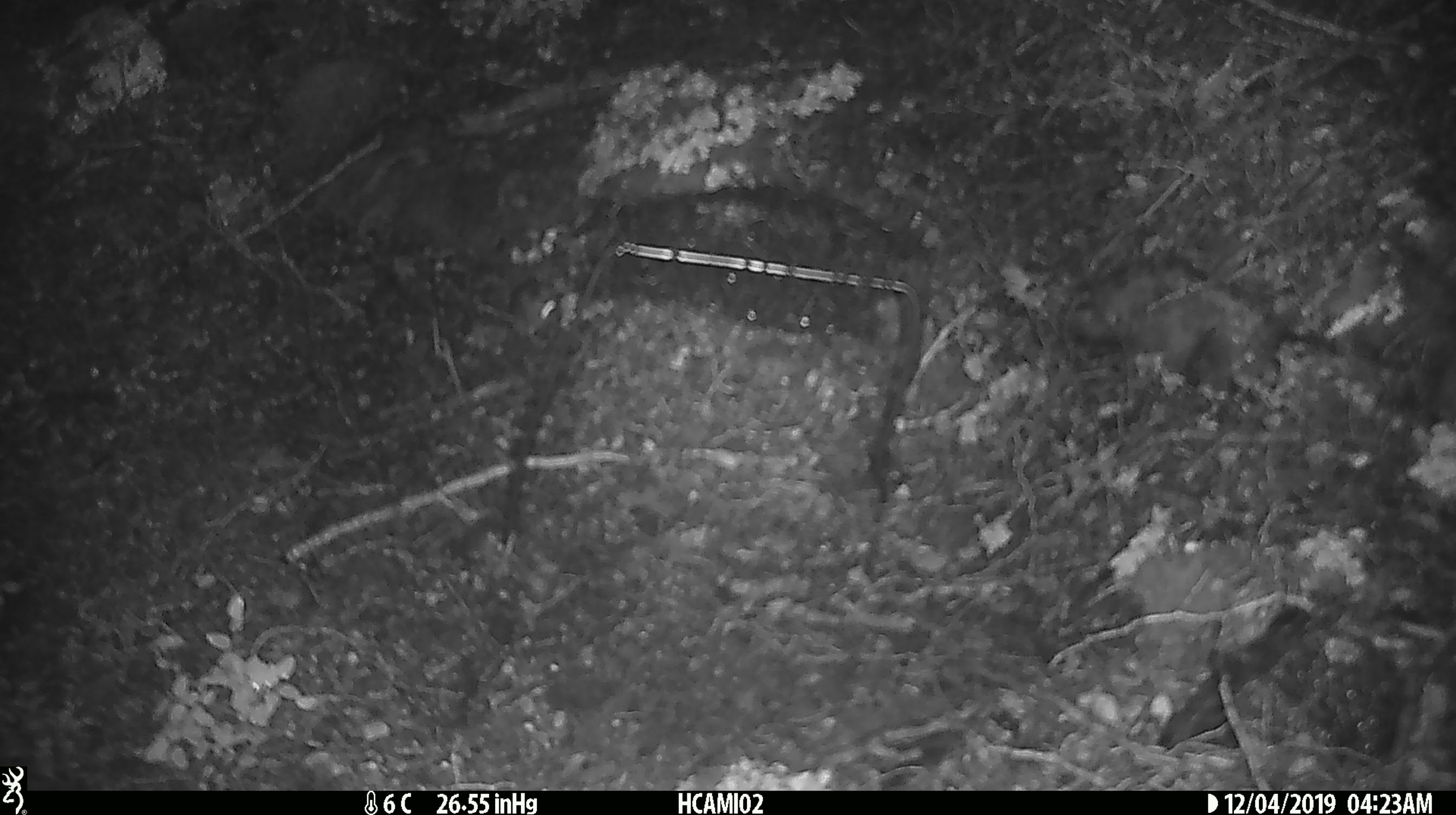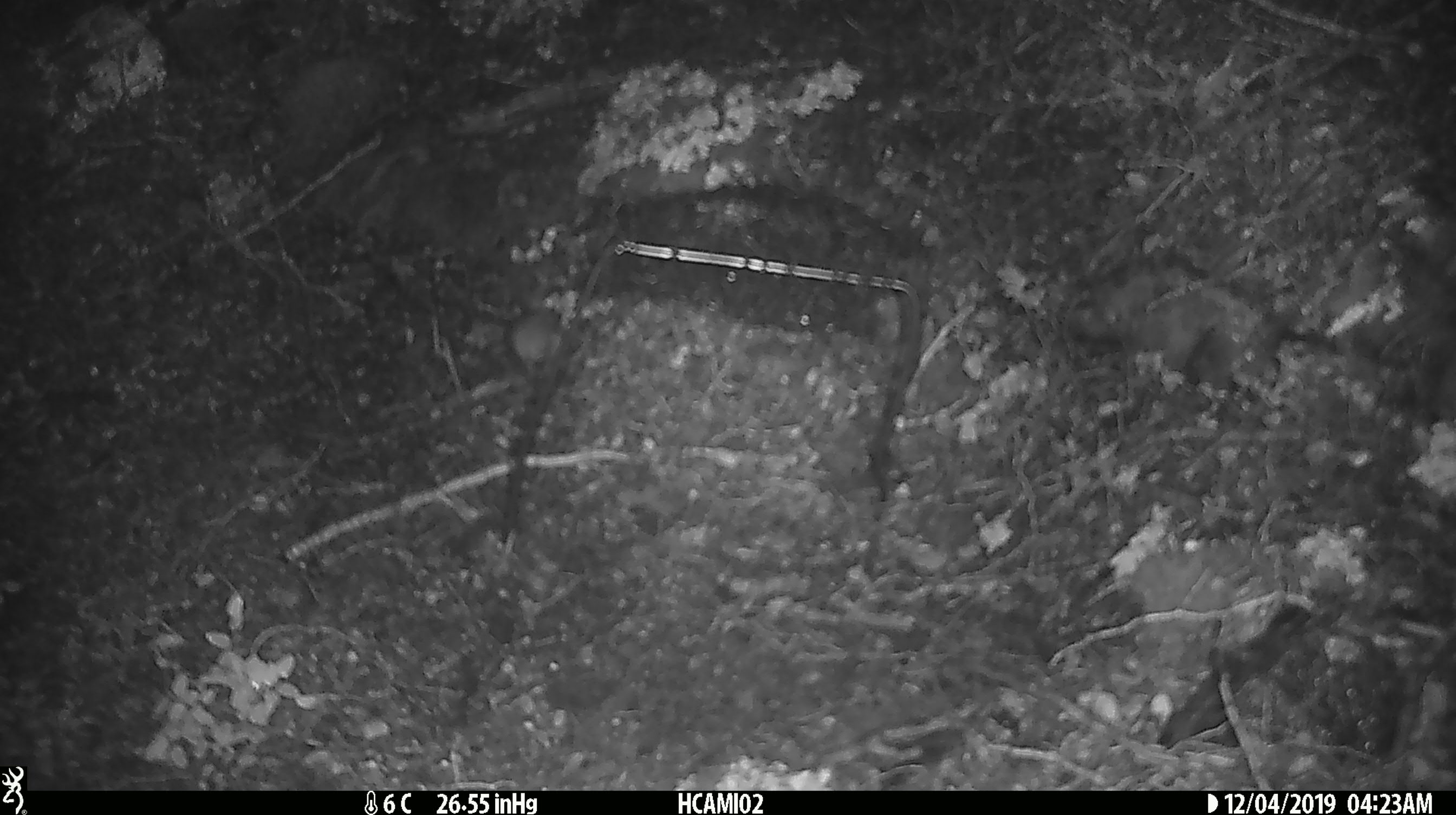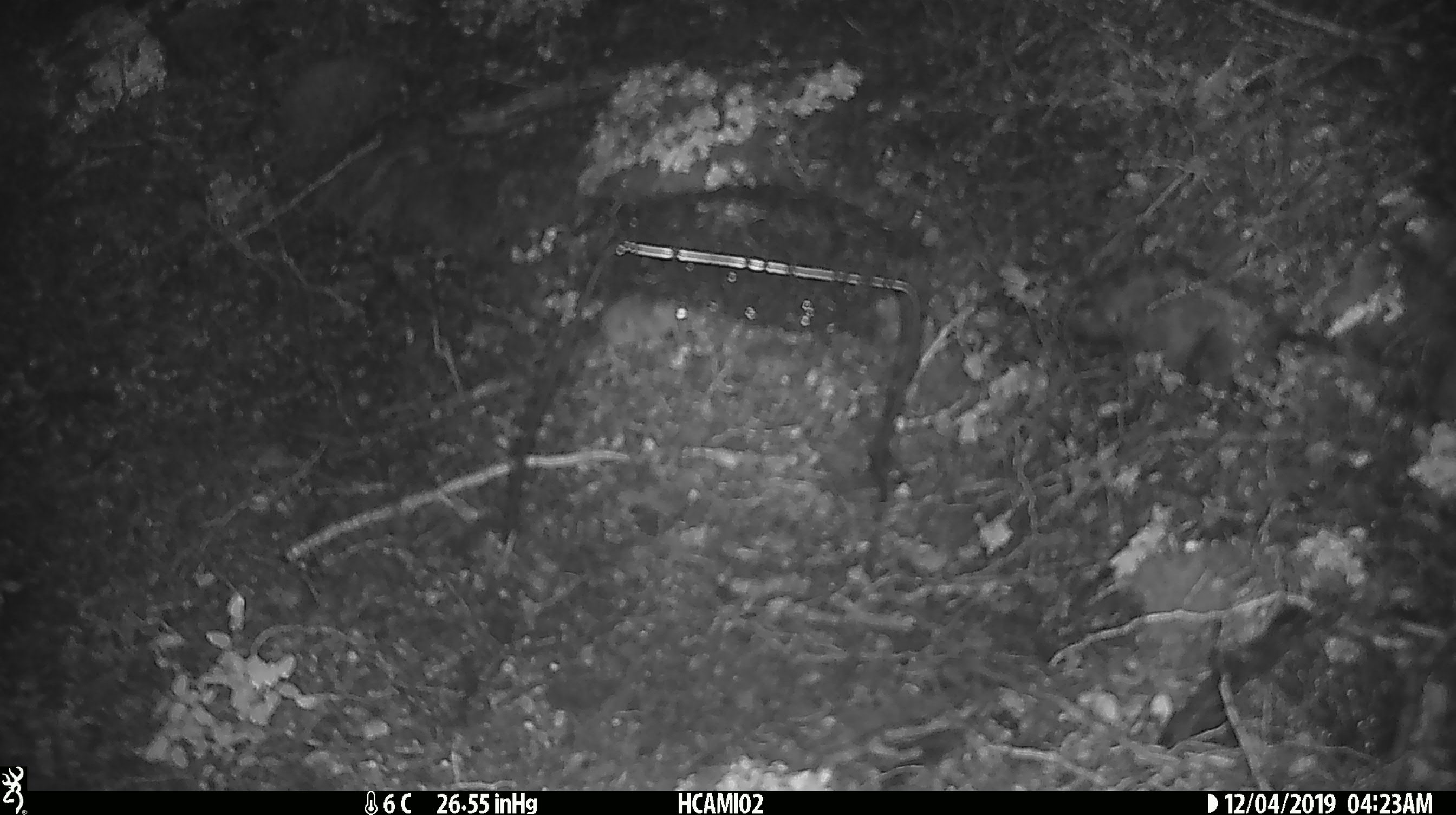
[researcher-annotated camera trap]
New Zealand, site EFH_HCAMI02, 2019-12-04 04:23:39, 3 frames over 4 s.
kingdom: Animalia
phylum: Chordata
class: Mammalia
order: Rodentia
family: Muridae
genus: Mus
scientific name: Mus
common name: mouse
Mouse (Mus).